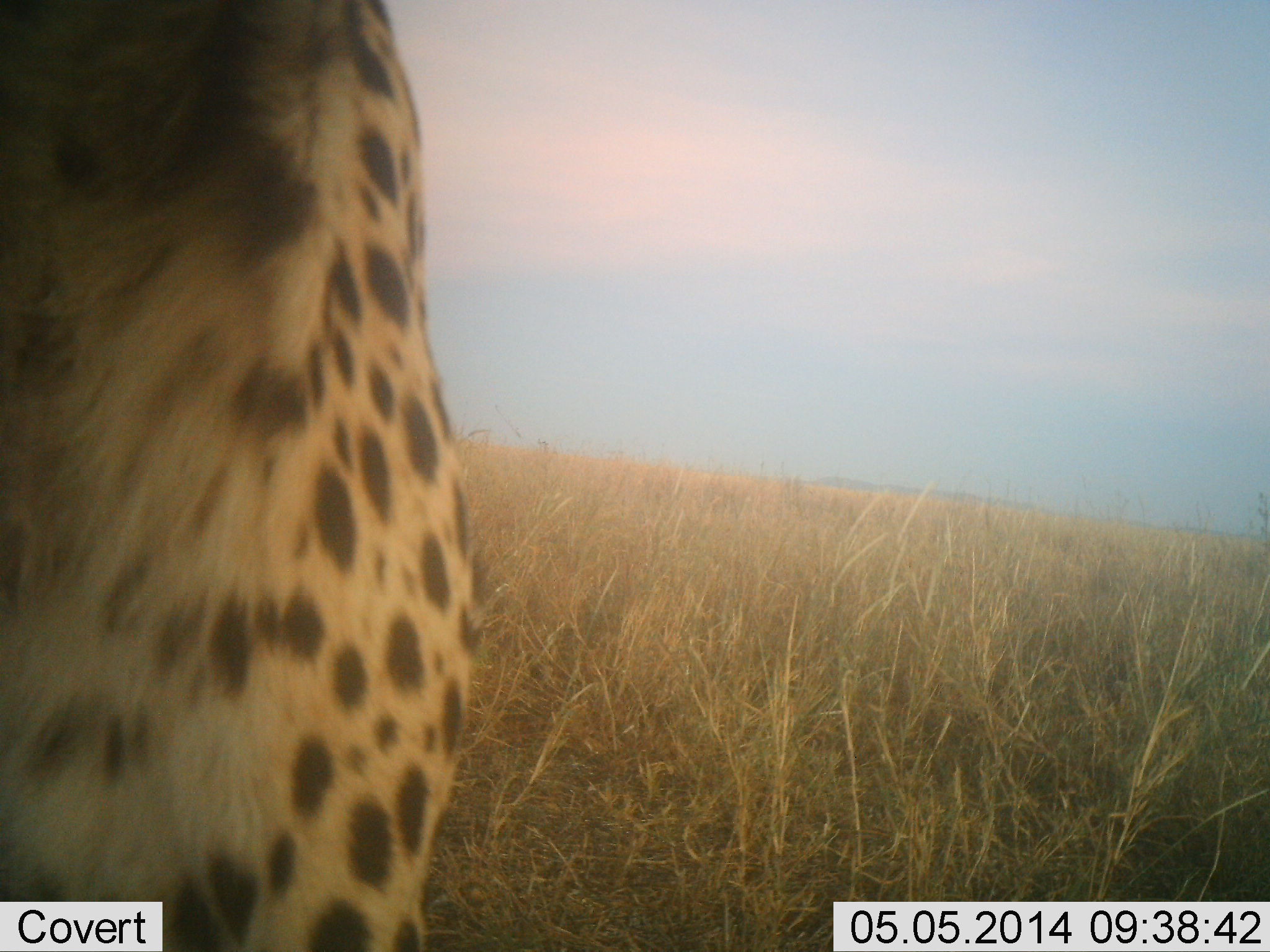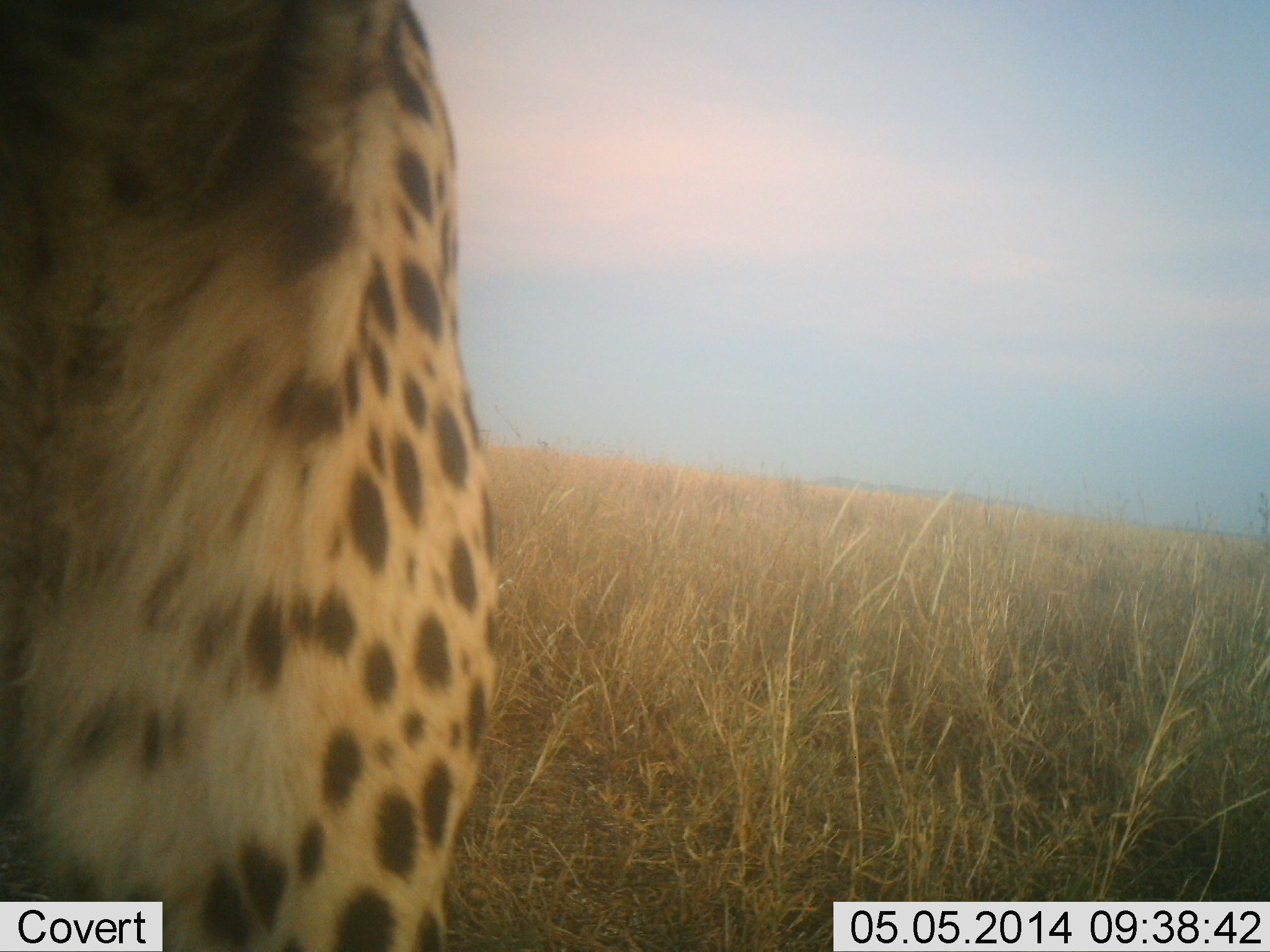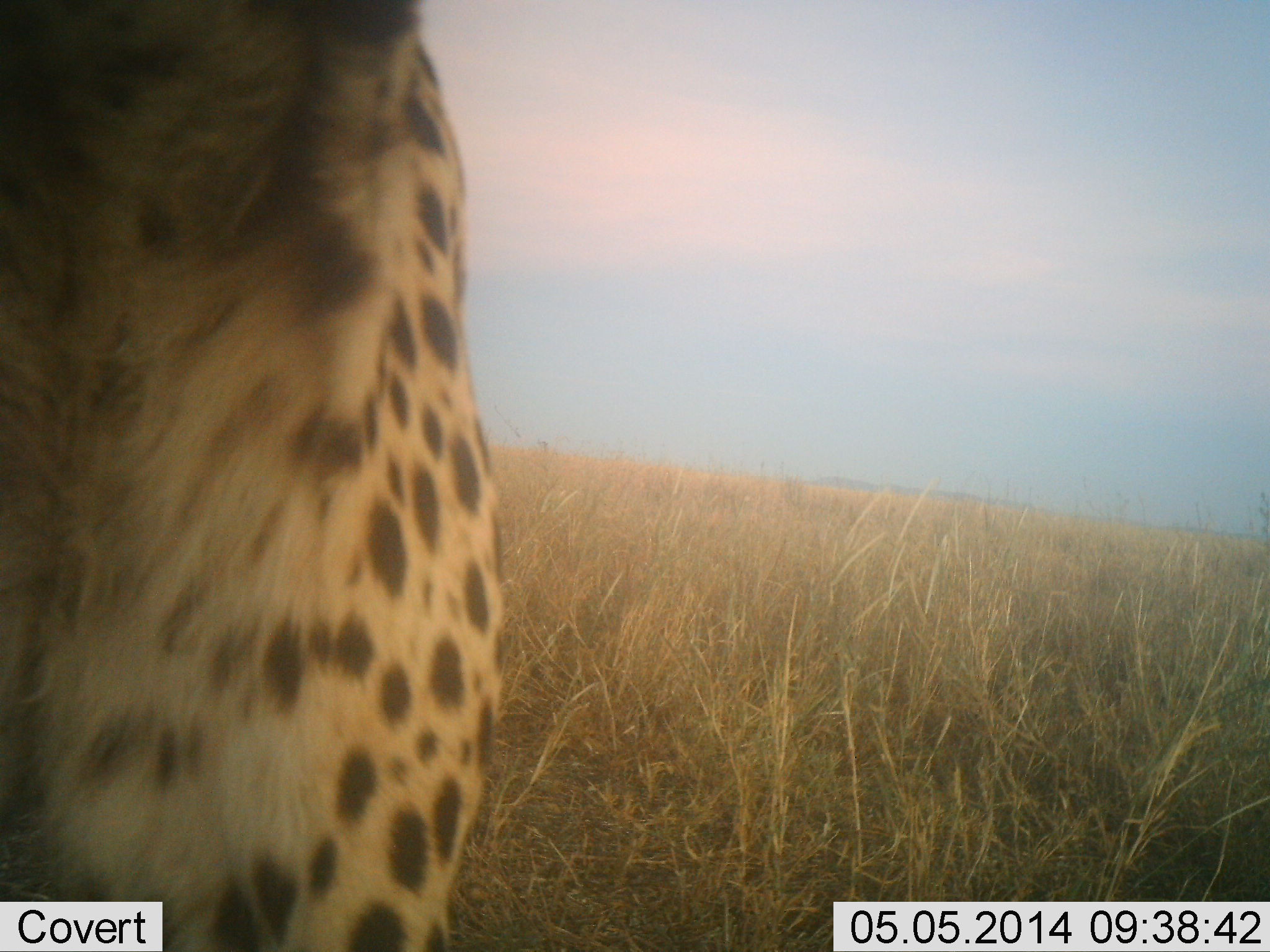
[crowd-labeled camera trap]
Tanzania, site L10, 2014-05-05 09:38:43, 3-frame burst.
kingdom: Animalia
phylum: Chordata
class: Mammalia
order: Carnivora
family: Felidae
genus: Acinonyx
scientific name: Acinonyx jubatus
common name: cheetah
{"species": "cheetah (Acinonyx jubatus)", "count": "1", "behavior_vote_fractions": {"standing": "80%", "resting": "10%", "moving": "0%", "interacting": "20%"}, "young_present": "0%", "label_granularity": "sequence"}